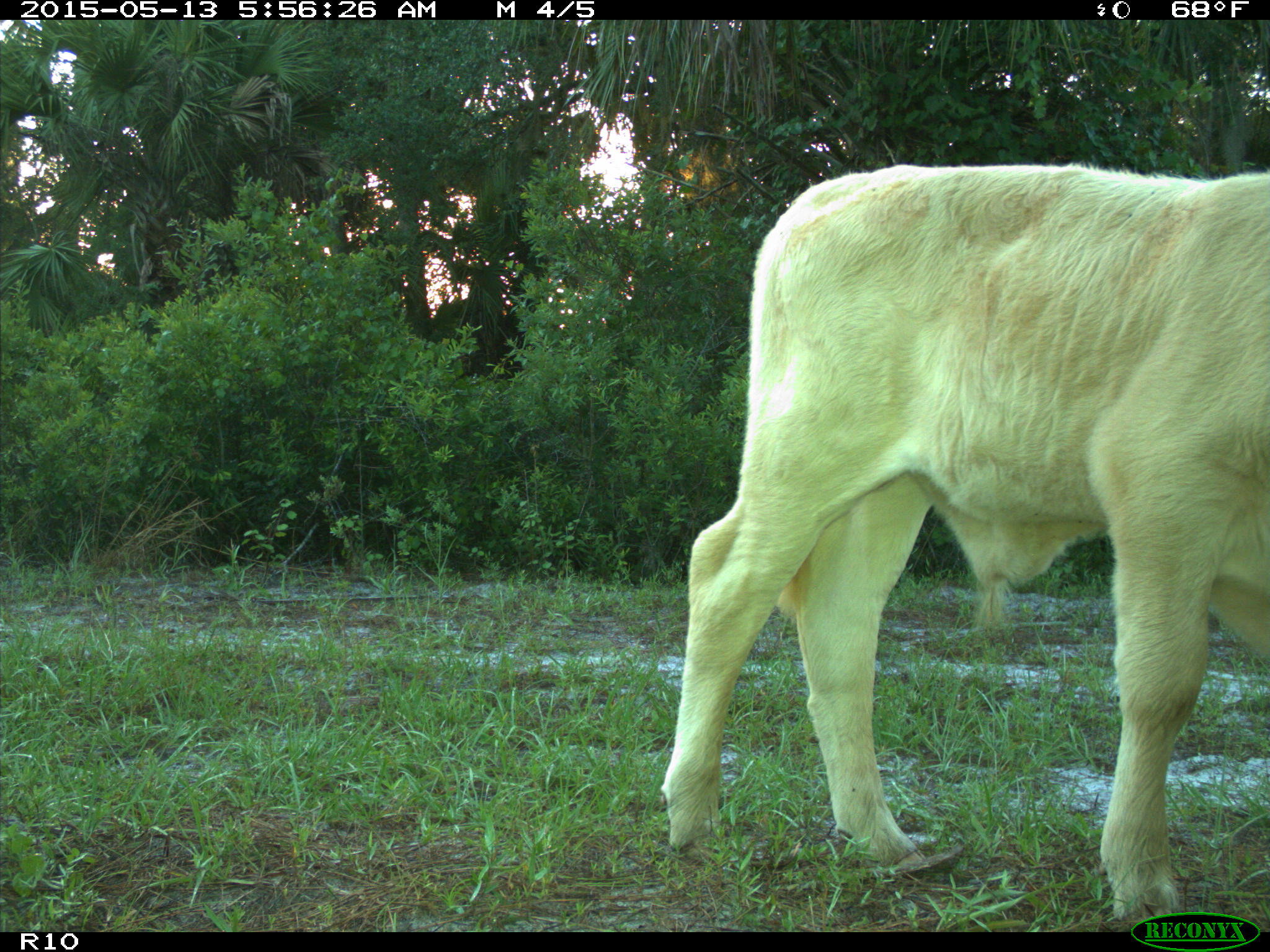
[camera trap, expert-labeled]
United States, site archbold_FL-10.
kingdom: Animalia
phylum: Chordata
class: Mammalia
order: Artiodactyla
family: Bovidae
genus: Bos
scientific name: Bos taurus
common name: domestic cow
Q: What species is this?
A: Bos taurus (domestic cow).